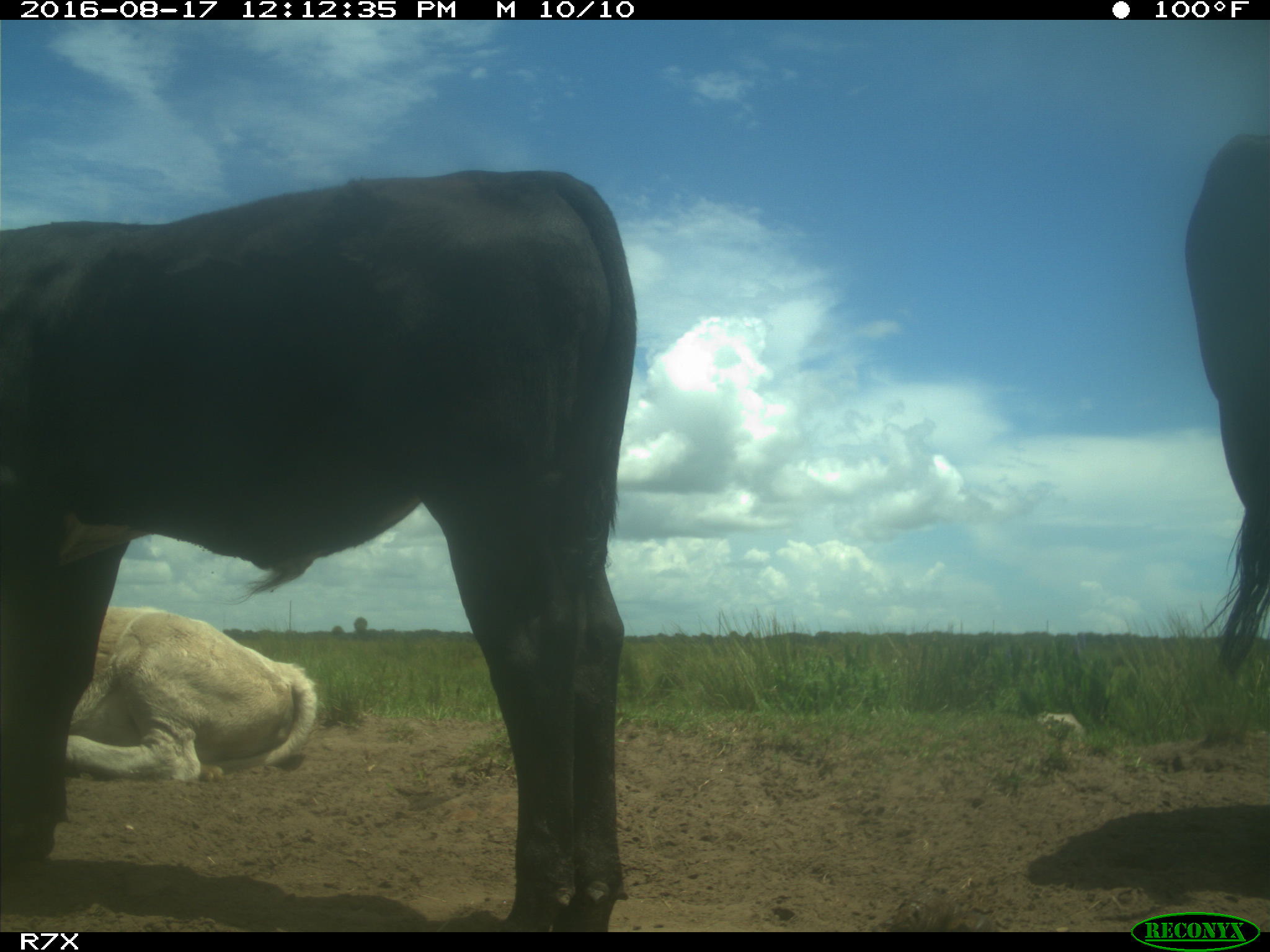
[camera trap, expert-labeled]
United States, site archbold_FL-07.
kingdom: Animalia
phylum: Chordata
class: Mammalia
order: Artiodactyla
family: Bovidae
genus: Bos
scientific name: Bos taurus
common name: domestic cow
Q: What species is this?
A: Bos taurus (domestic cow).